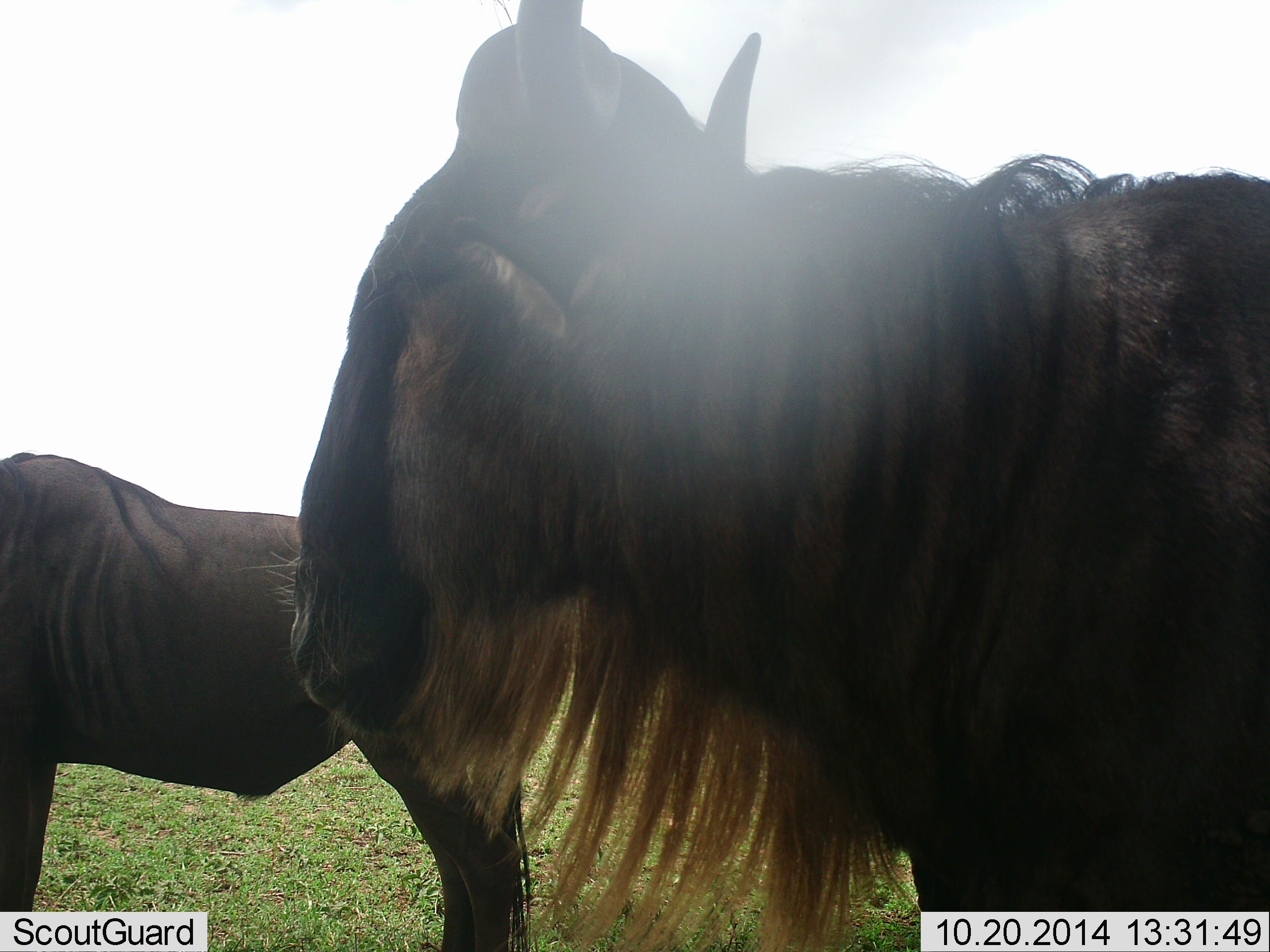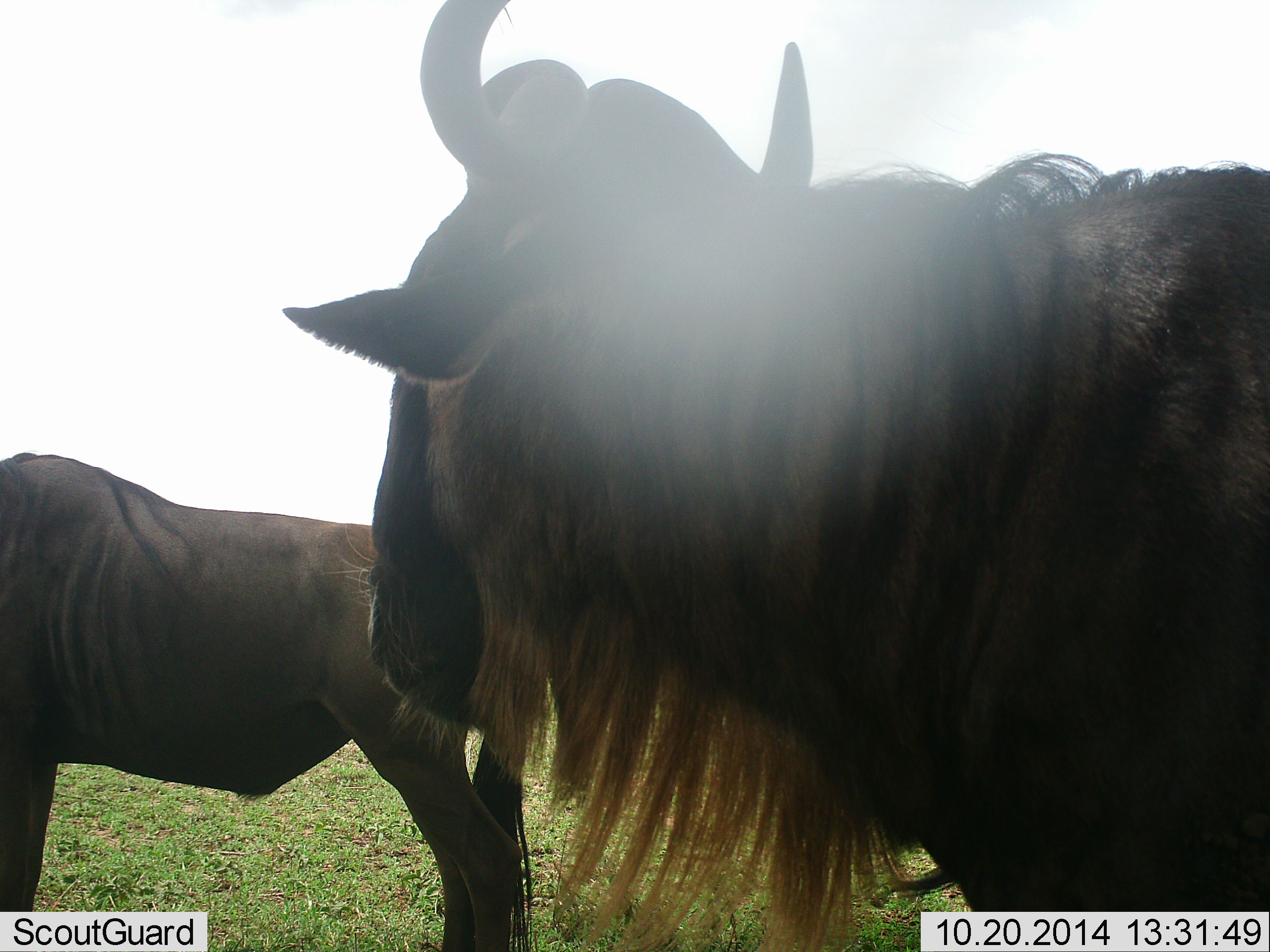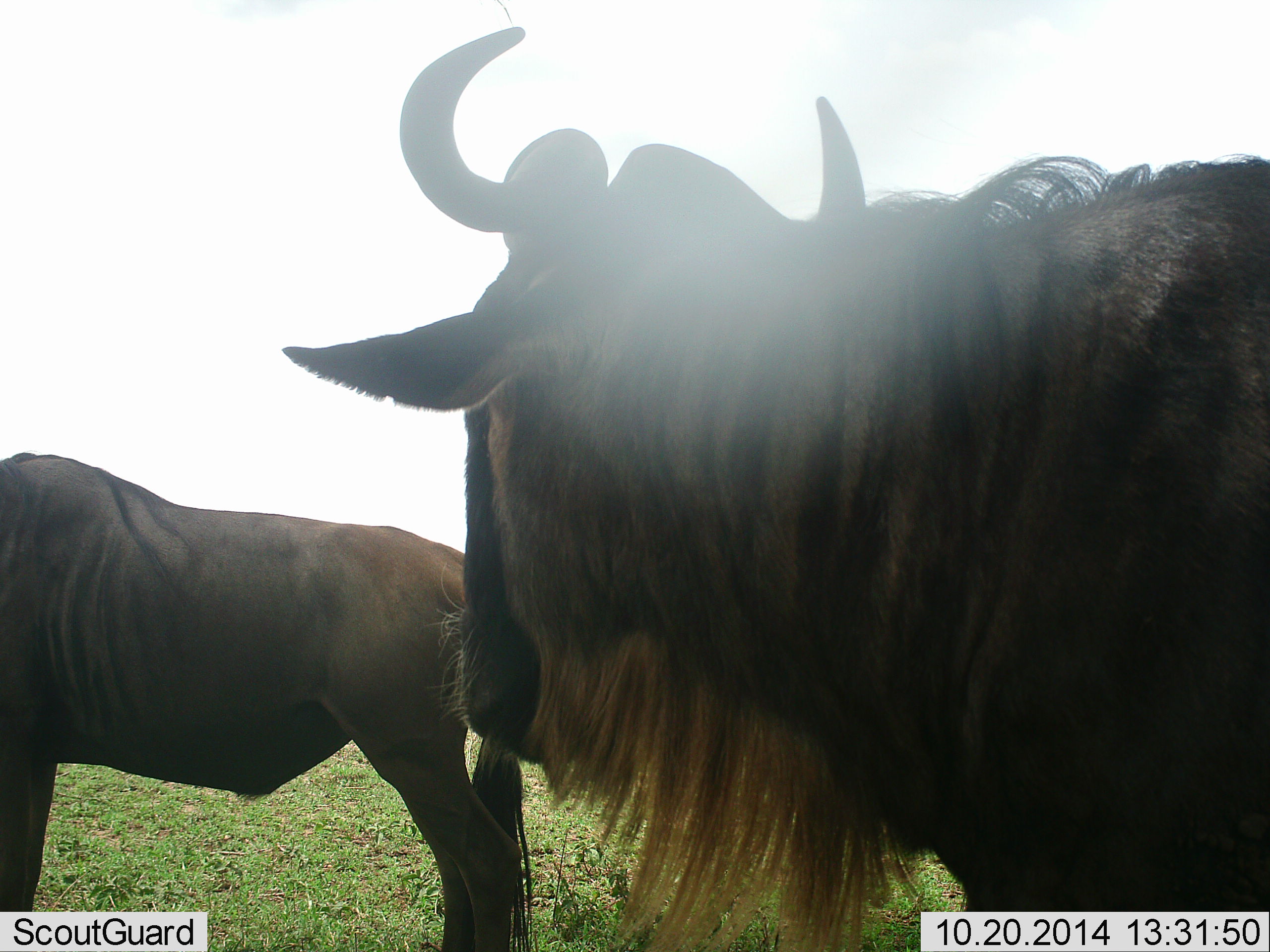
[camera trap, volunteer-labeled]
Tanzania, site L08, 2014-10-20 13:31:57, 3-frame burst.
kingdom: Animalia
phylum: Chordata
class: Mammalia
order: Artiodactyla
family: Bovidae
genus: Connochaetes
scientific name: Connochaetes taurinus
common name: blue wildebeest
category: wildebeest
Wildebeest (blue wildebeest) (Connochaetes taurinus), count 2. Behavior (volunteer vote fractions): standing 90%, resting 0%, moving 0%, interacting 10%. Young present (vote fraction): 0%. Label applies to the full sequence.